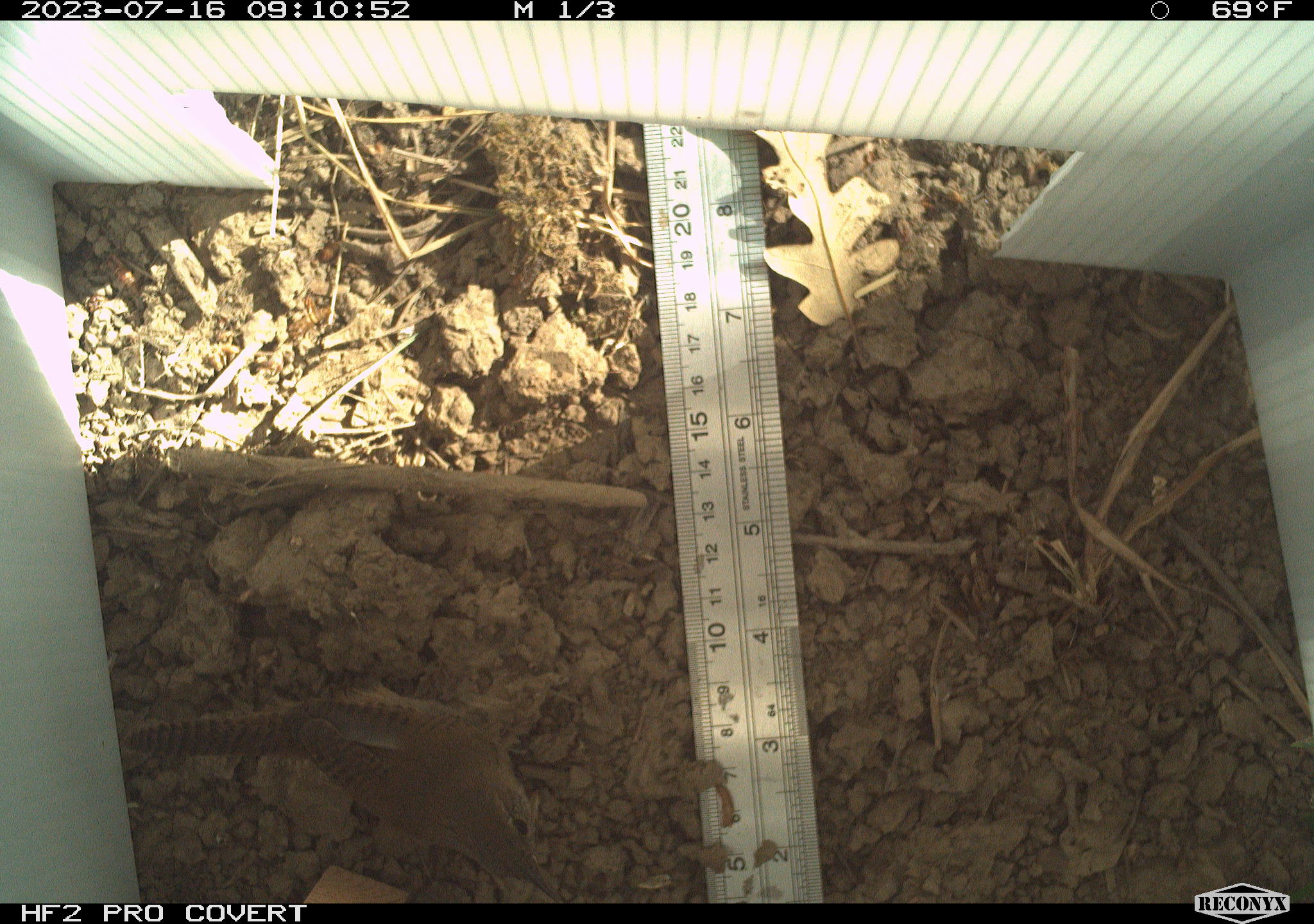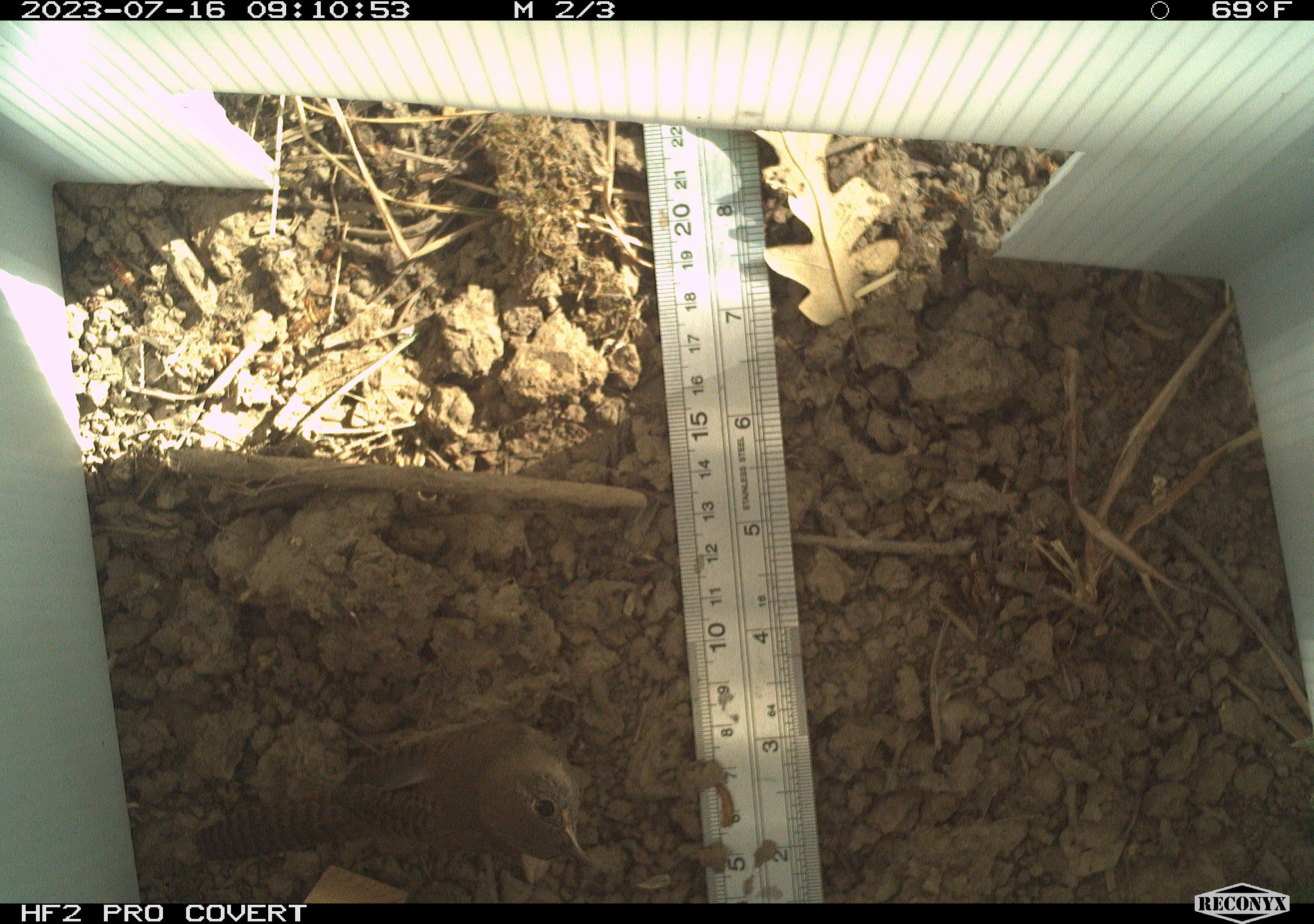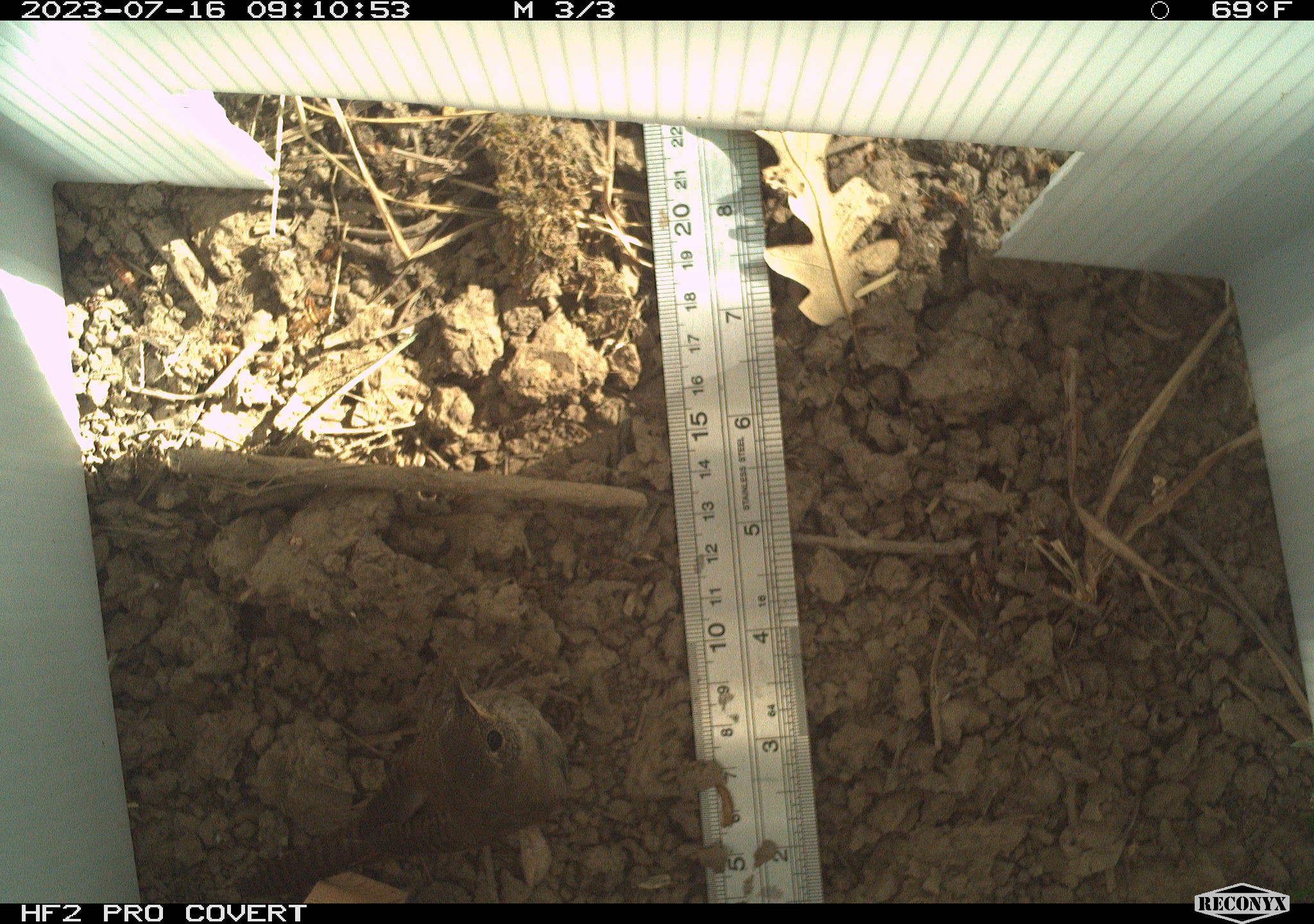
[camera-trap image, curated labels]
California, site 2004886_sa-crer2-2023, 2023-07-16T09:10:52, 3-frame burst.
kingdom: Animalia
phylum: Chordata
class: Aves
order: Passeriformes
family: Troglodytidae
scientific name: Troglodytidae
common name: wren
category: troglodytidae family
Troglodytidae family (wren) (Troglodytidae).